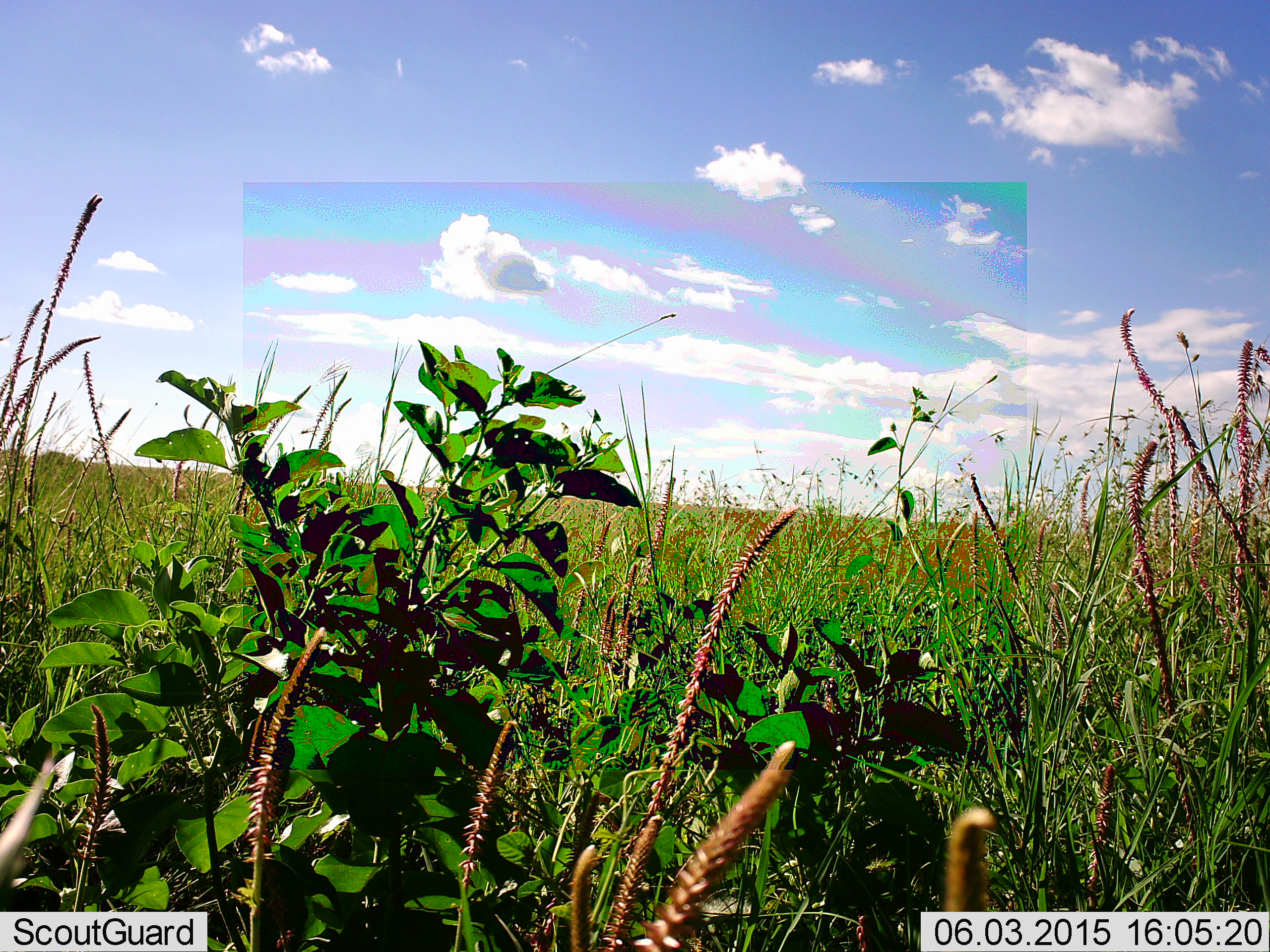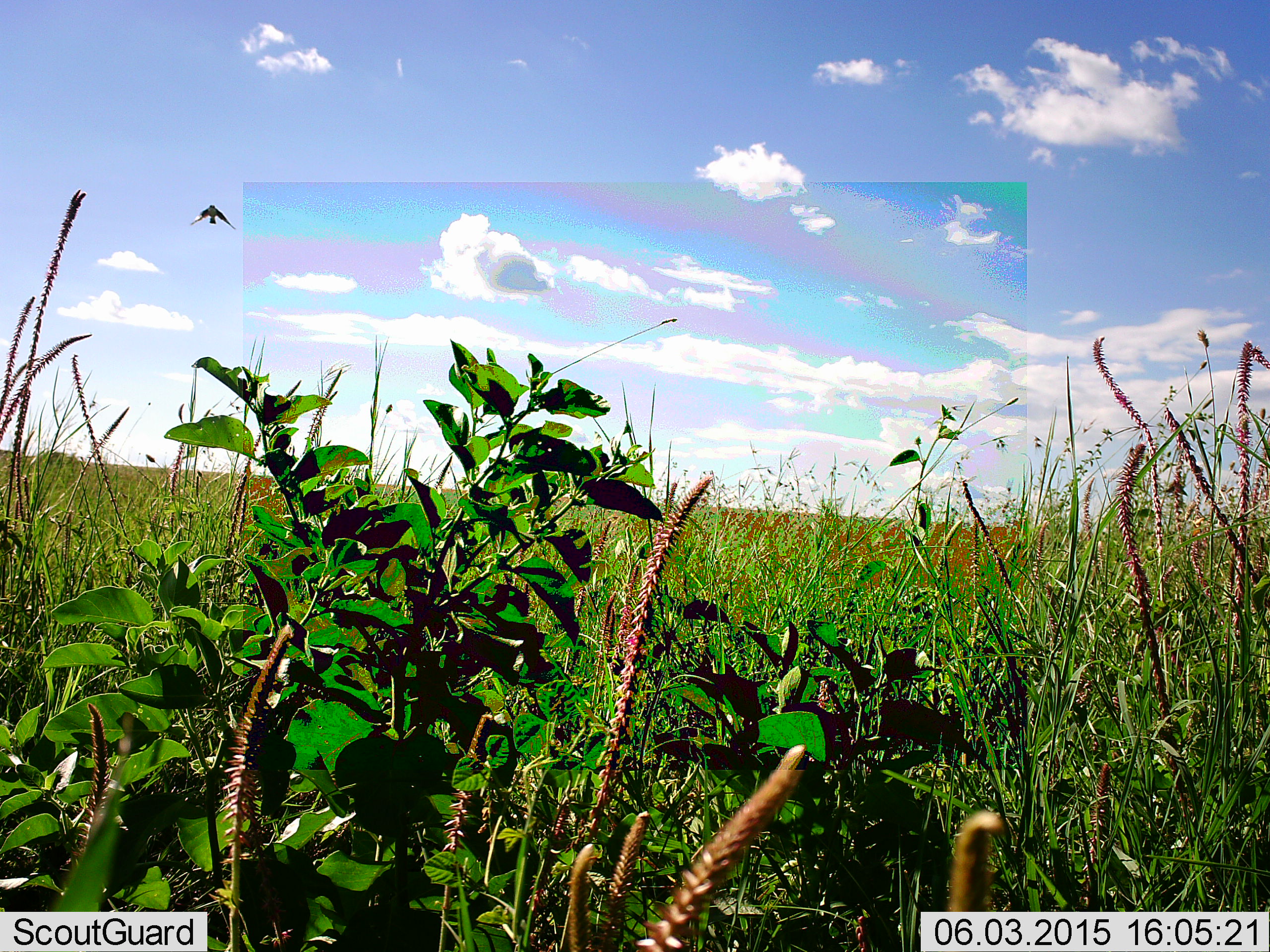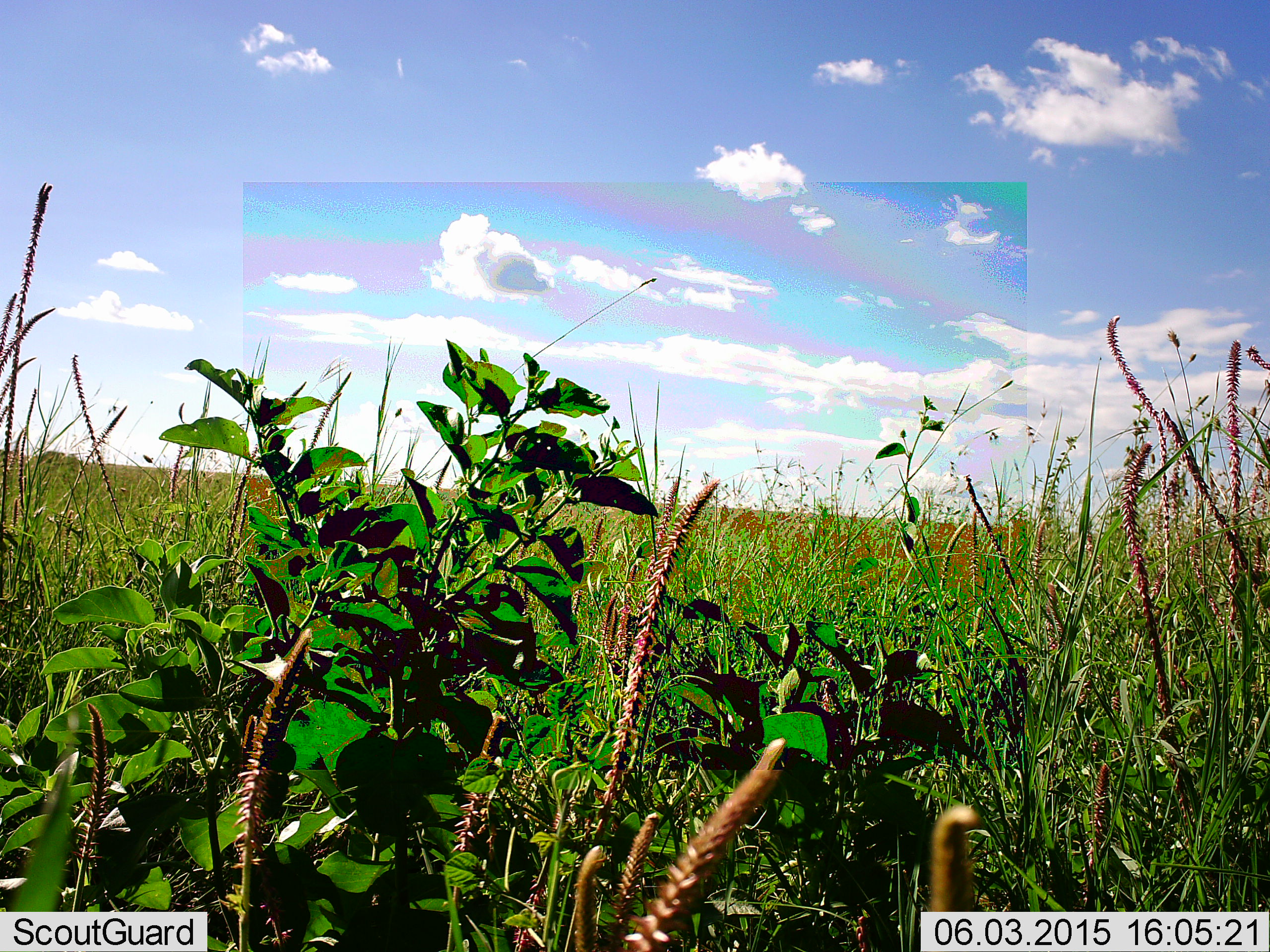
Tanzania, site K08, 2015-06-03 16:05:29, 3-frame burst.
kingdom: Animalia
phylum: Chordata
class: Aves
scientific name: Aves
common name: bird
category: otherbird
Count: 1.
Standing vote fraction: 0%.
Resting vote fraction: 0%.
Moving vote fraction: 100%.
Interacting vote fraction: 0%.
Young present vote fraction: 0%.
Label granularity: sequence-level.